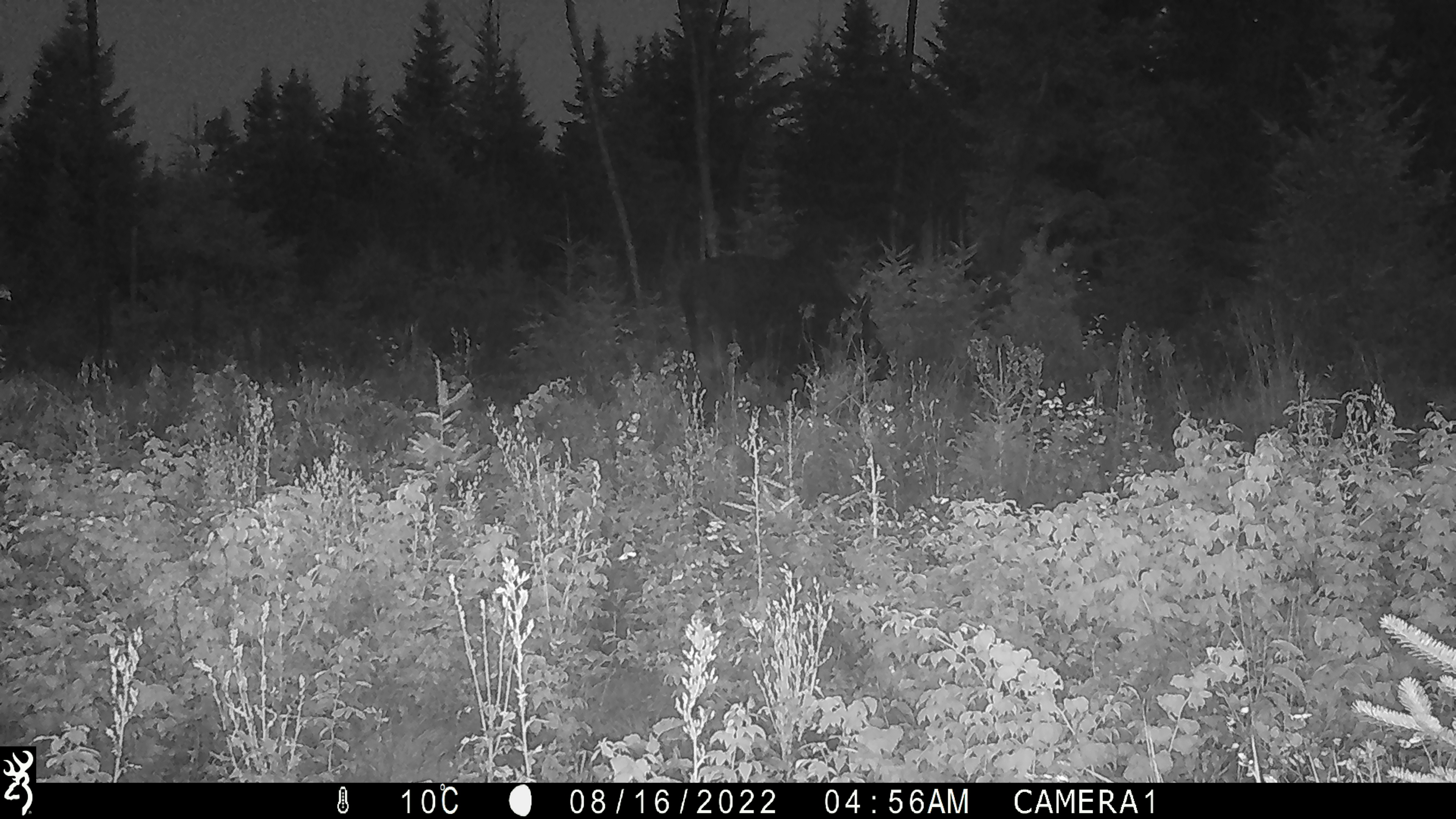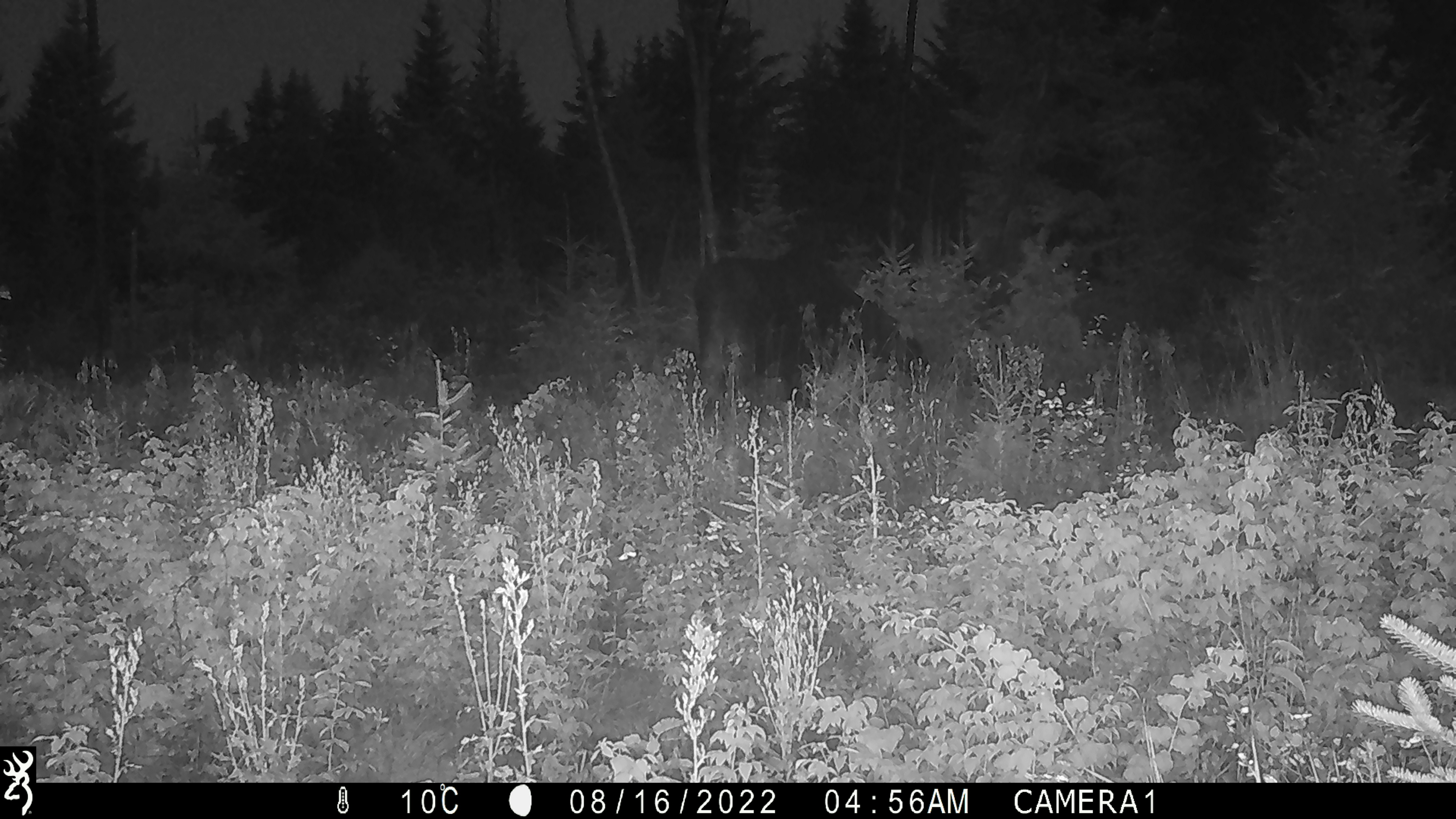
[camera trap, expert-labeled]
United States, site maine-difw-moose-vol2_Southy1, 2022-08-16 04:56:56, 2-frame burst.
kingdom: Animalia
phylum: Chordata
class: Mammalia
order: Artiodactyla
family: Cervidae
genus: Alces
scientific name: Alces alces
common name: moose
Moose (Alces alces).